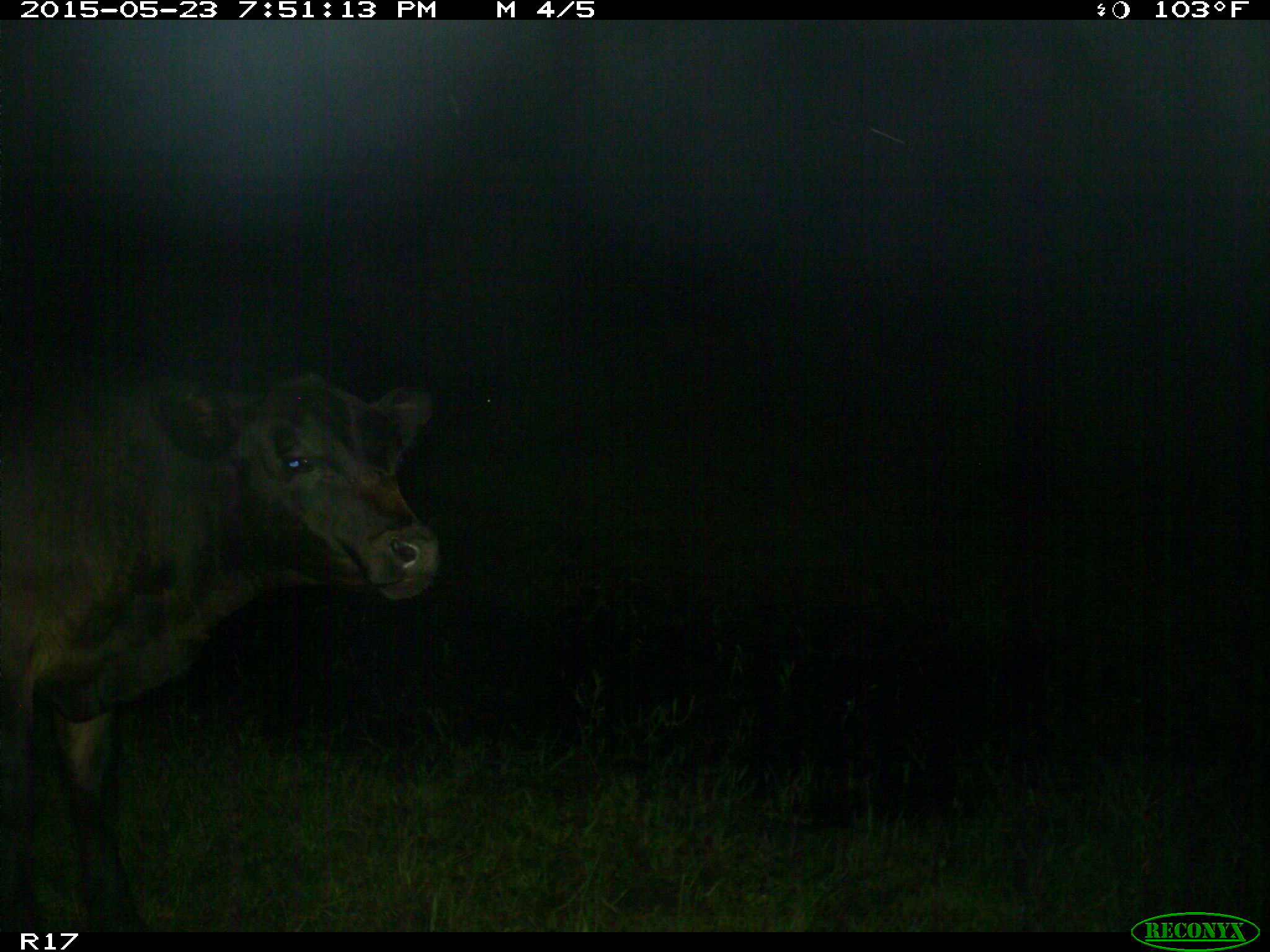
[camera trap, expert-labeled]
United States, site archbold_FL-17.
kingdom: Animalia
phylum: Chordata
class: Mammalia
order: Artiodactyla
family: Bovidae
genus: Bos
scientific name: Bos taurus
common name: domestic cow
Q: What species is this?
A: Bos taurus (domestic cow).